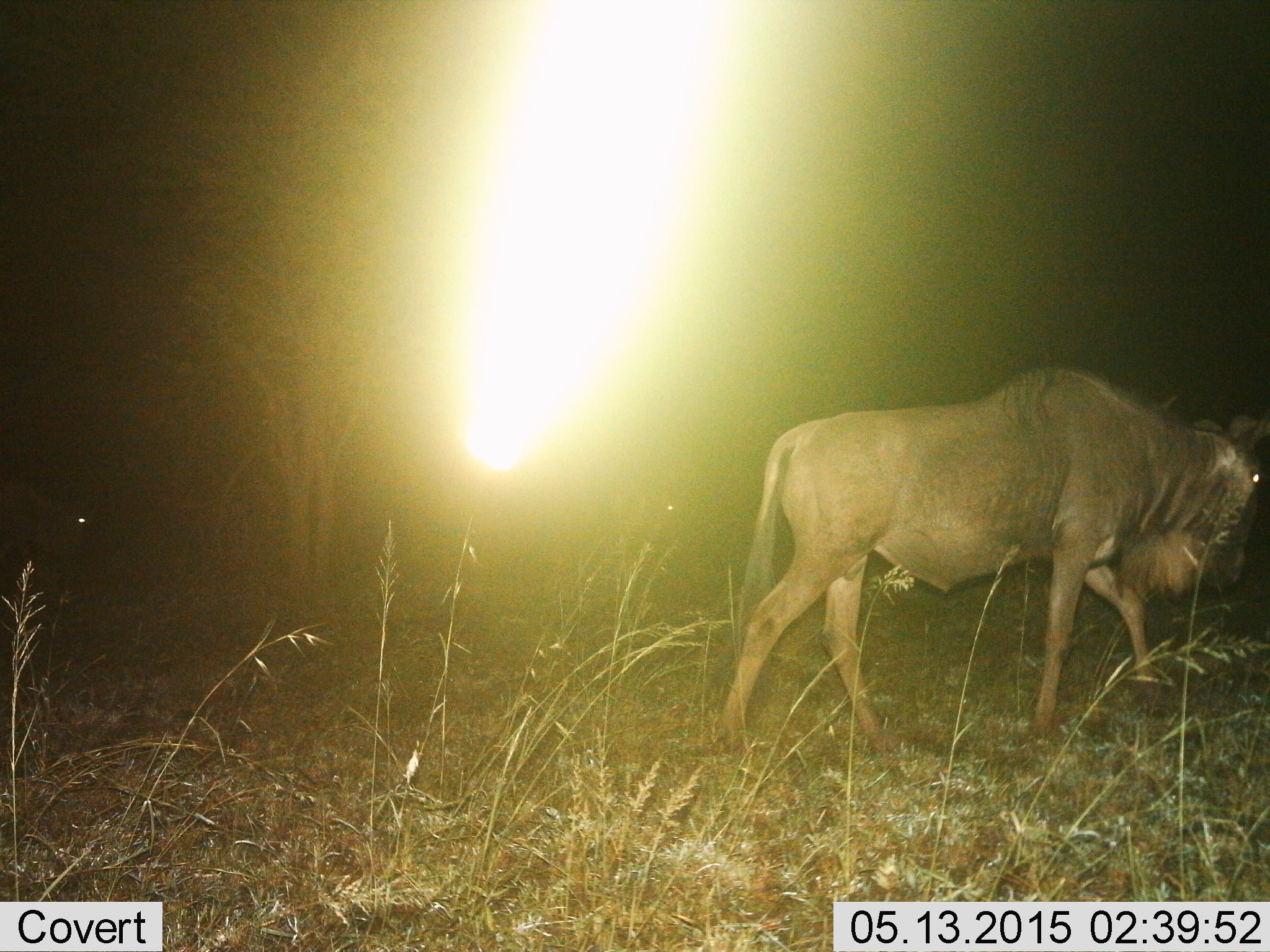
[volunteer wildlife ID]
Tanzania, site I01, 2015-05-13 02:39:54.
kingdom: Animalia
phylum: Chordata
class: Mammalia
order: Artiodactyla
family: Bovidae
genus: Connochaetes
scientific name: Connochaetes taurinus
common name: blue wildebeest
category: wildebeest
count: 1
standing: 20%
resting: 0%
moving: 80%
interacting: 0%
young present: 0%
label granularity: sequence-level